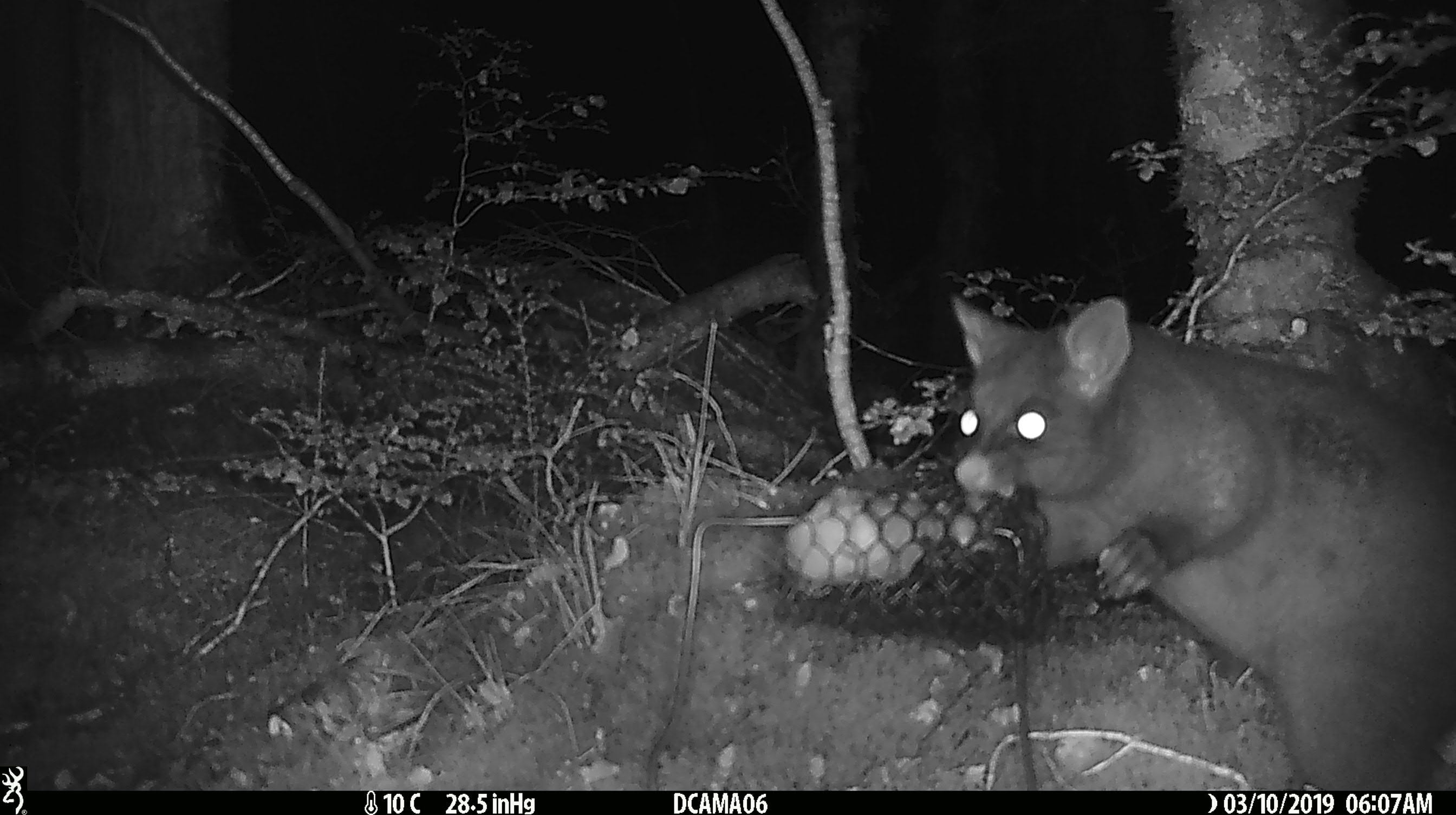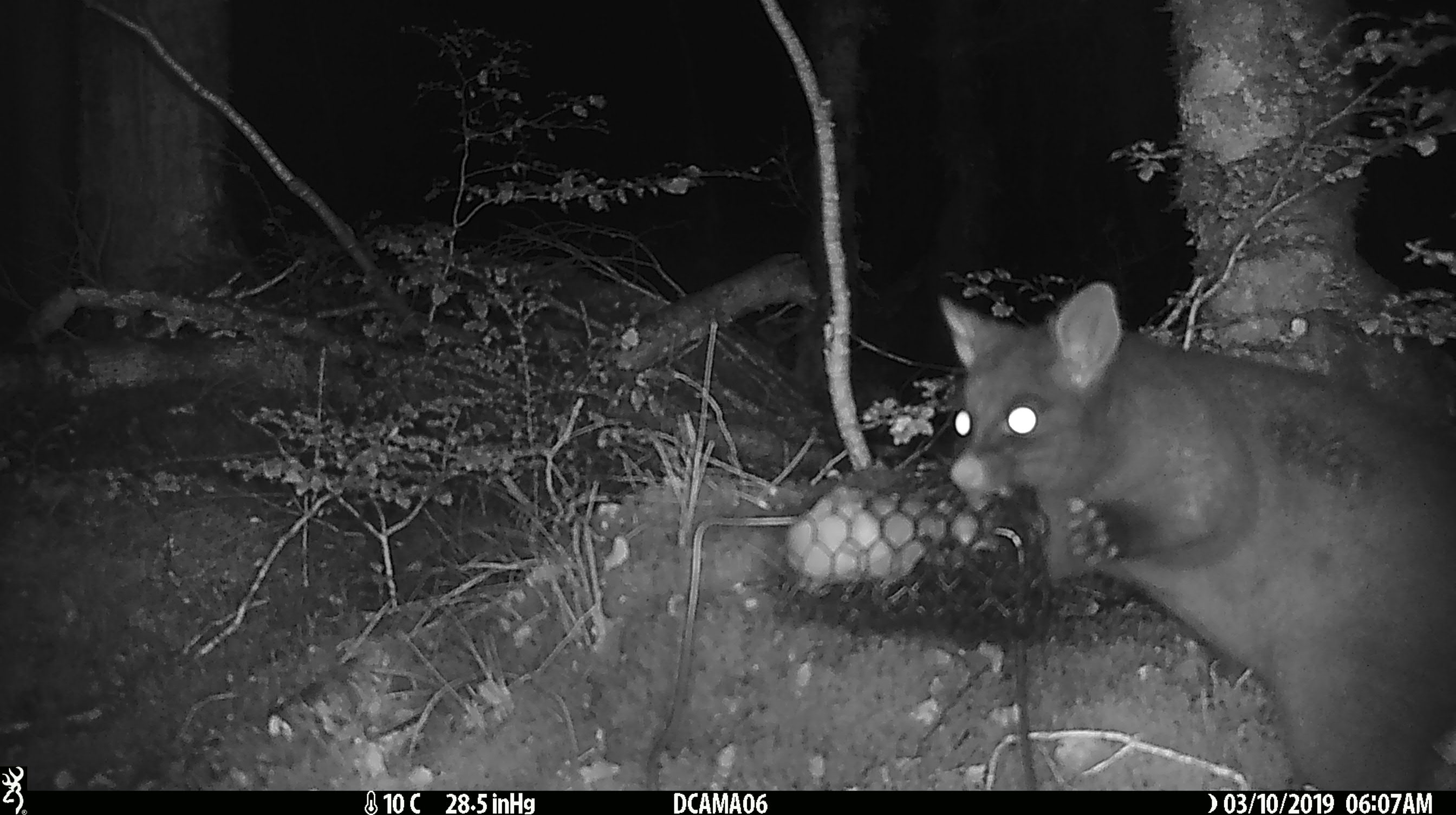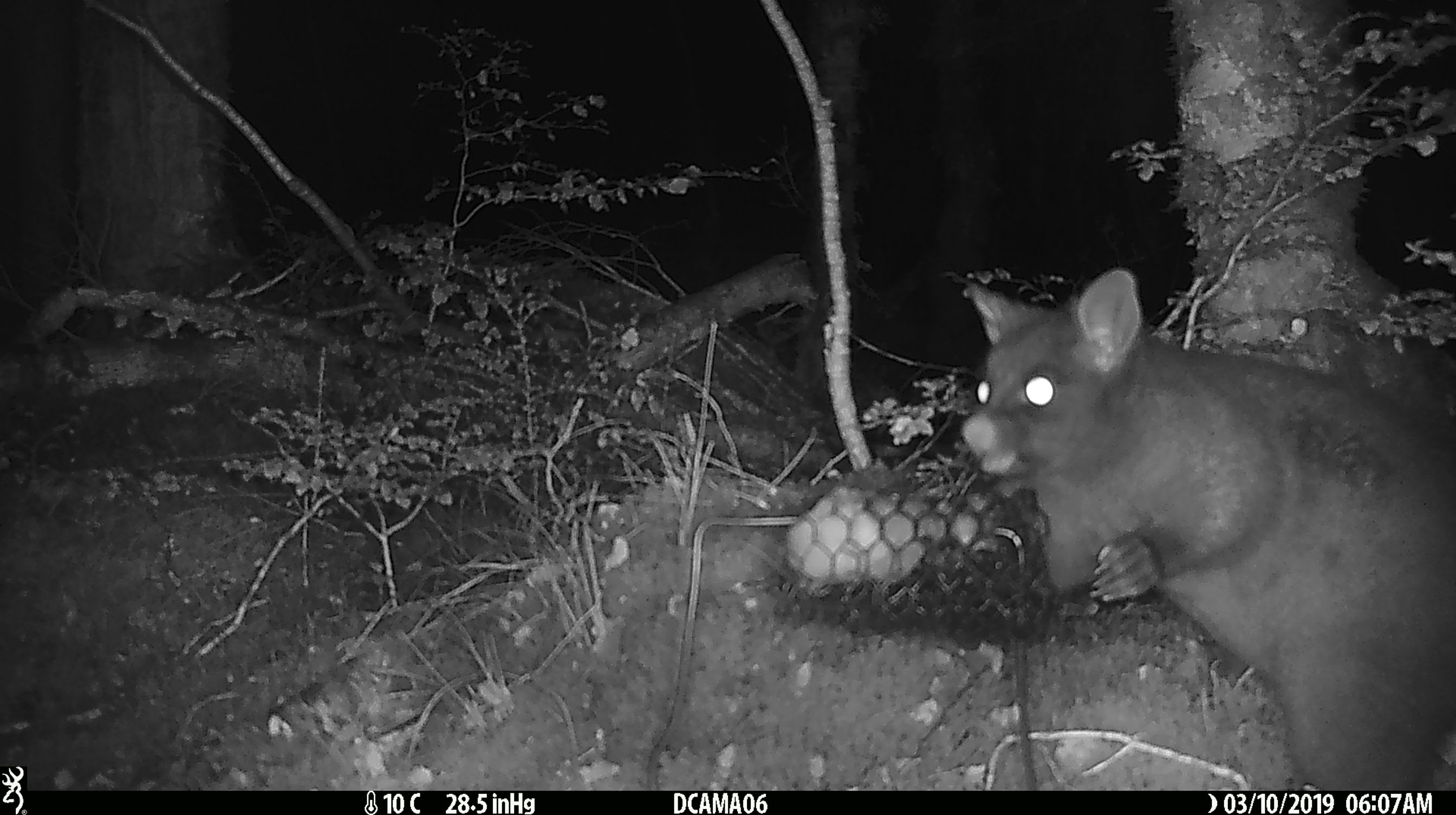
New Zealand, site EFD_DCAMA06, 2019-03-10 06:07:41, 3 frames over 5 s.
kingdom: Animalia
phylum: Chordata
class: Mammalia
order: Diprotodontia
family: Phalangeridae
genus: Trichosurus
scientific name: Trichosurus vulpecula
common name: common brushtail possum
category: possum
Possum (common brushtail possum) (Trichosurus vulpecula).